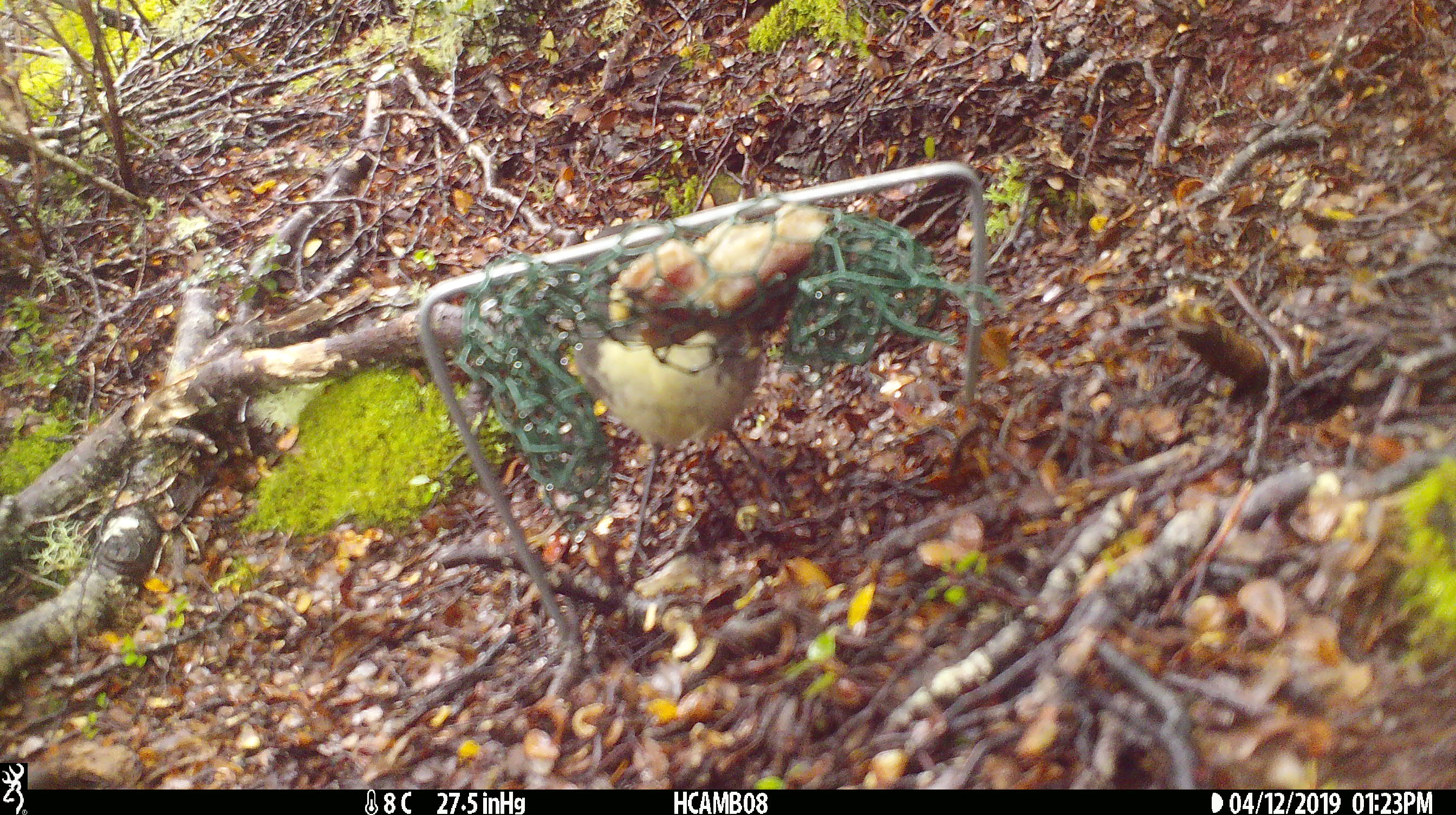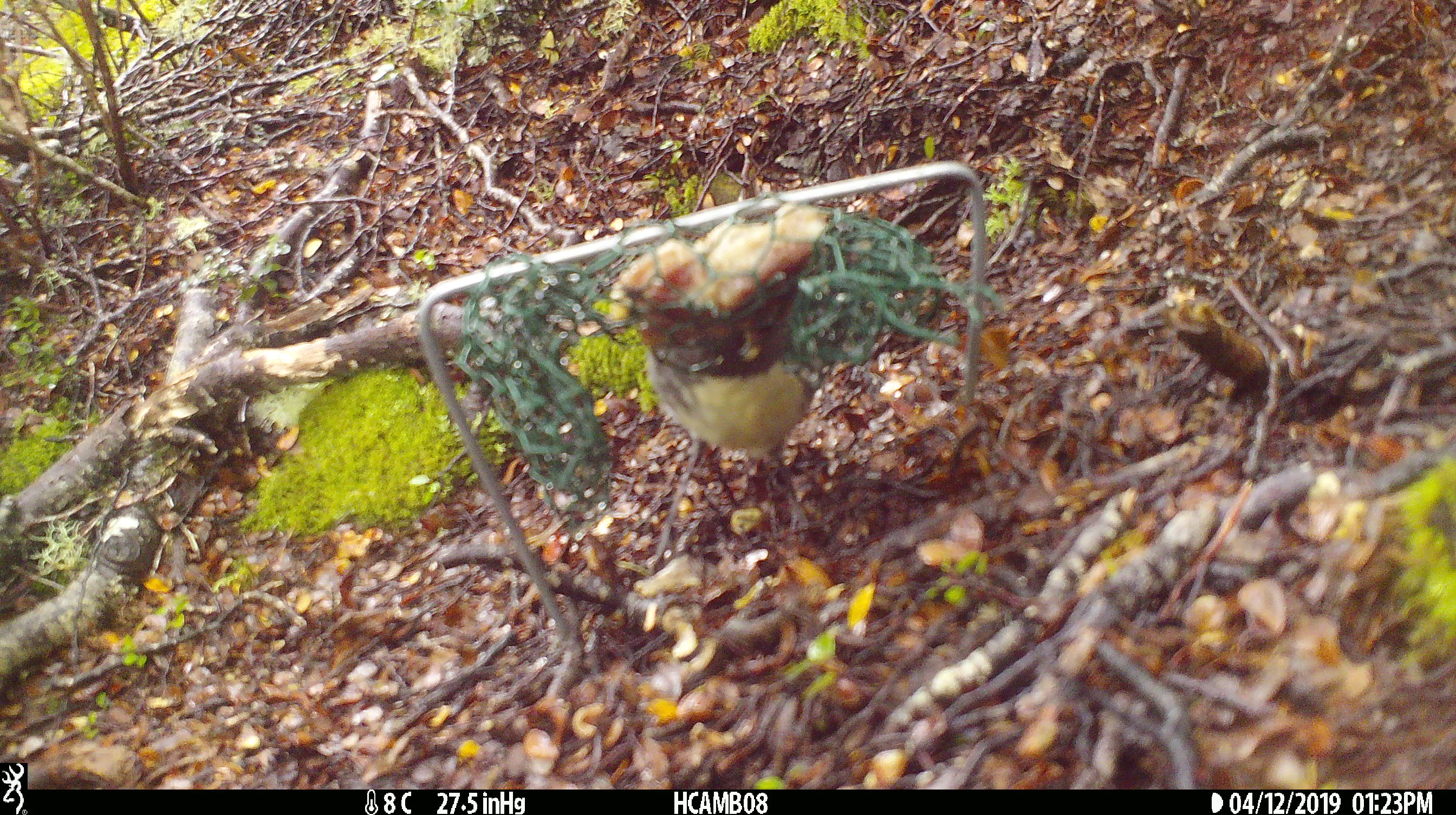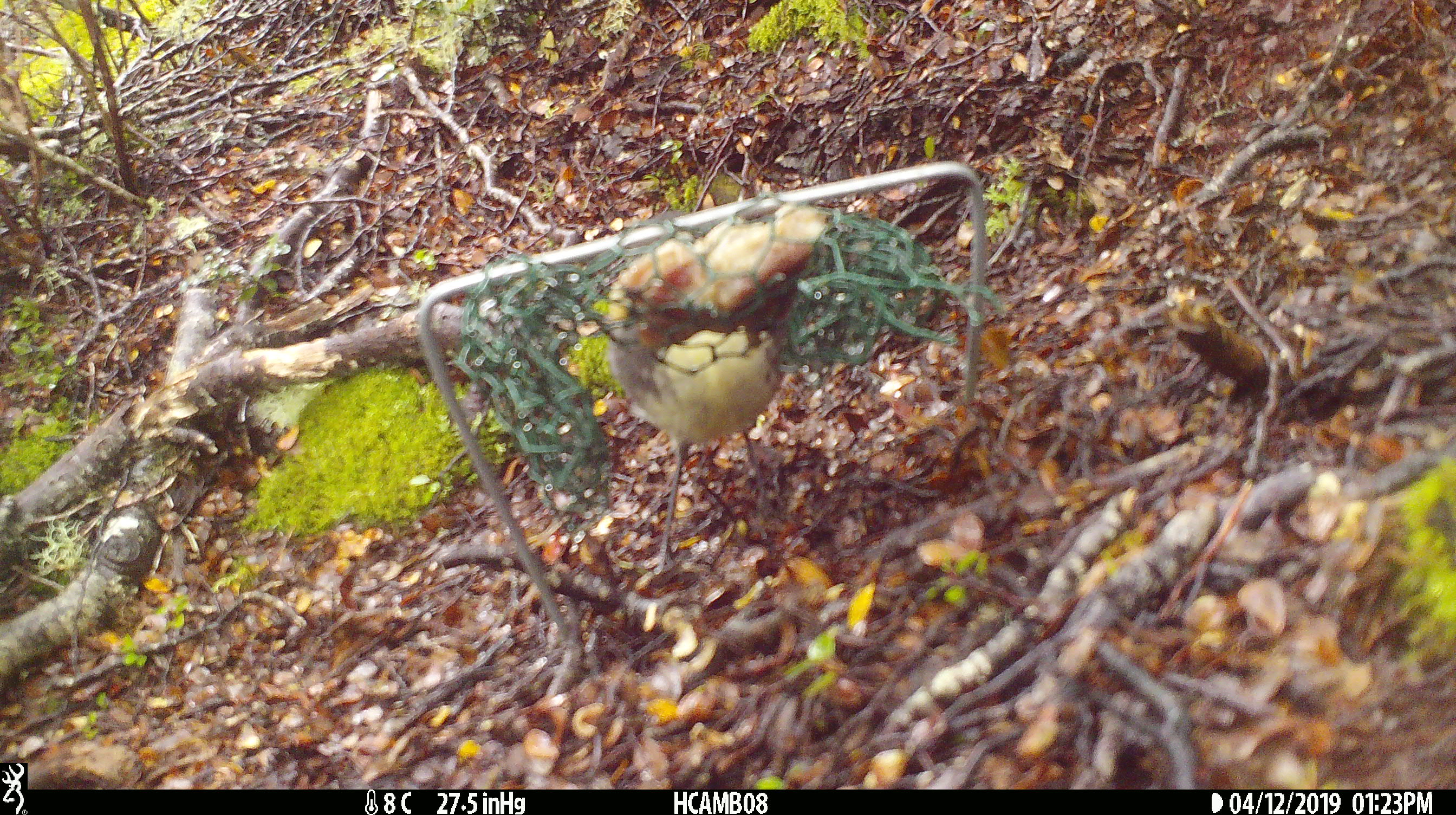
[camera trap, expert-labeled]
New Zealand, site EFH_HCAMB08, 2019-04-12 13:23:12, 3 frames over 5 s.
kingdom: Animalia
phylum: Chordata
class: Aves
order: Passeriformes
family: Petroicidae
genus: Petroica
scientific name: Petroica australis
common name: new zealand robin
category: robin